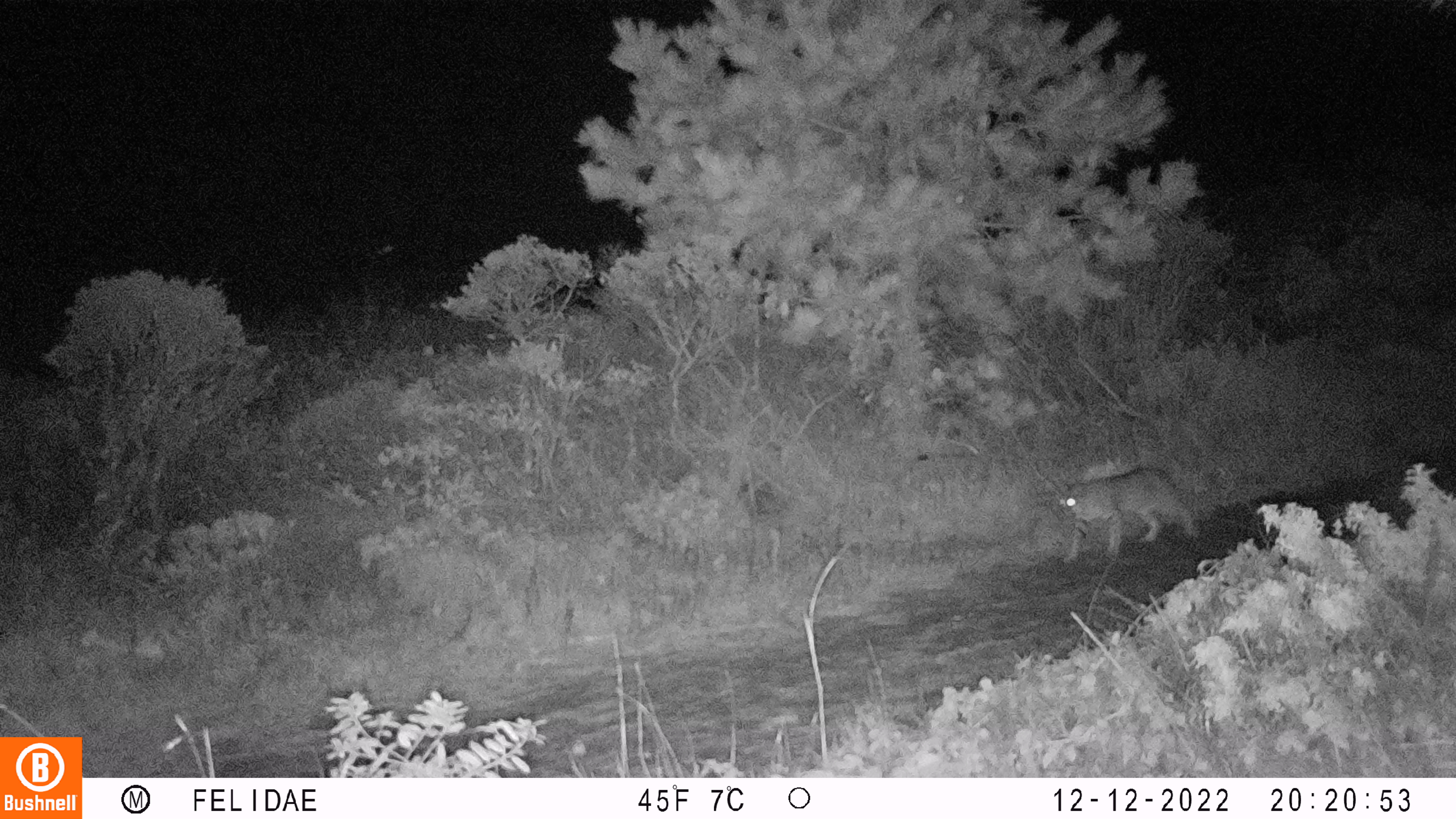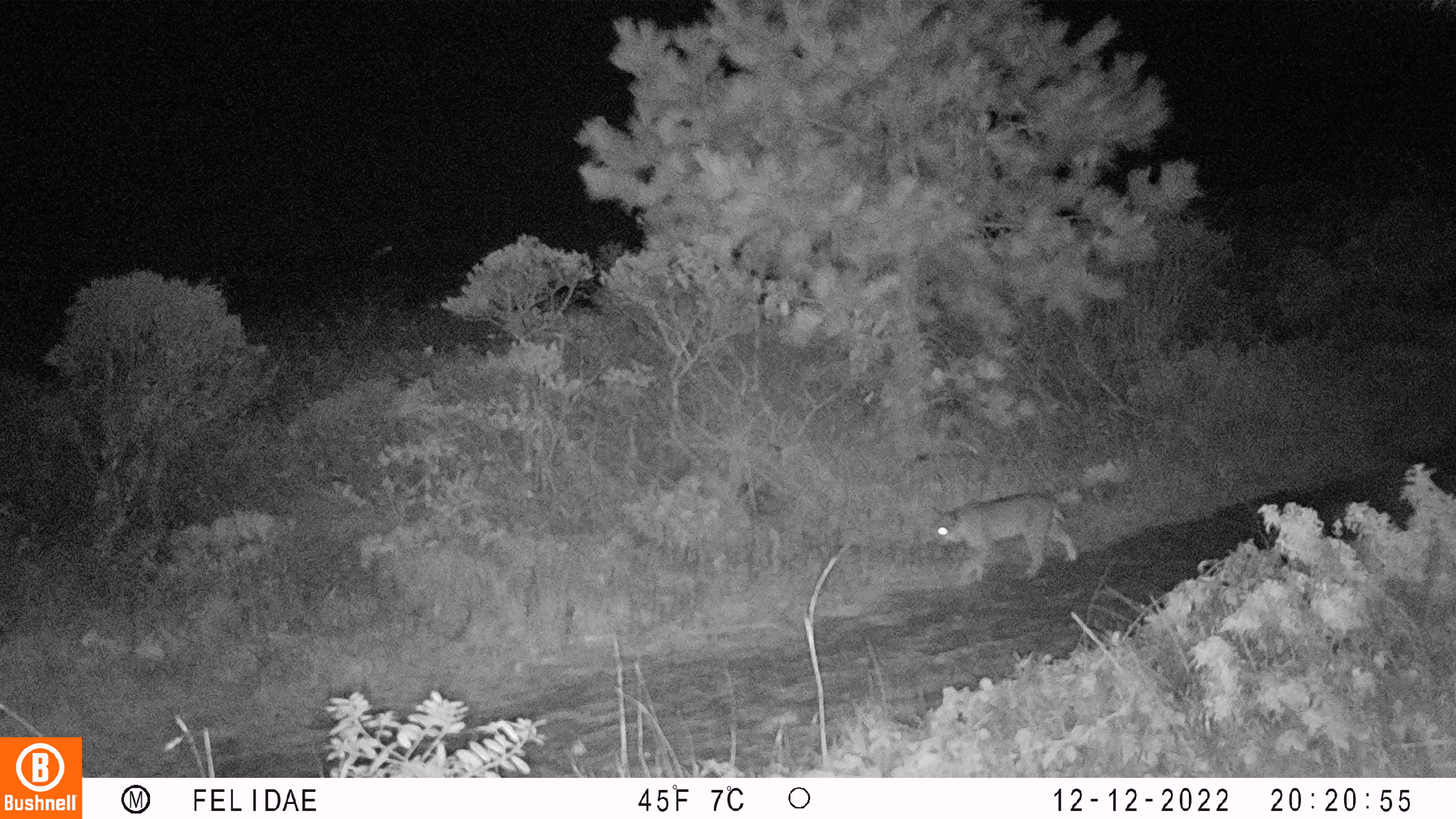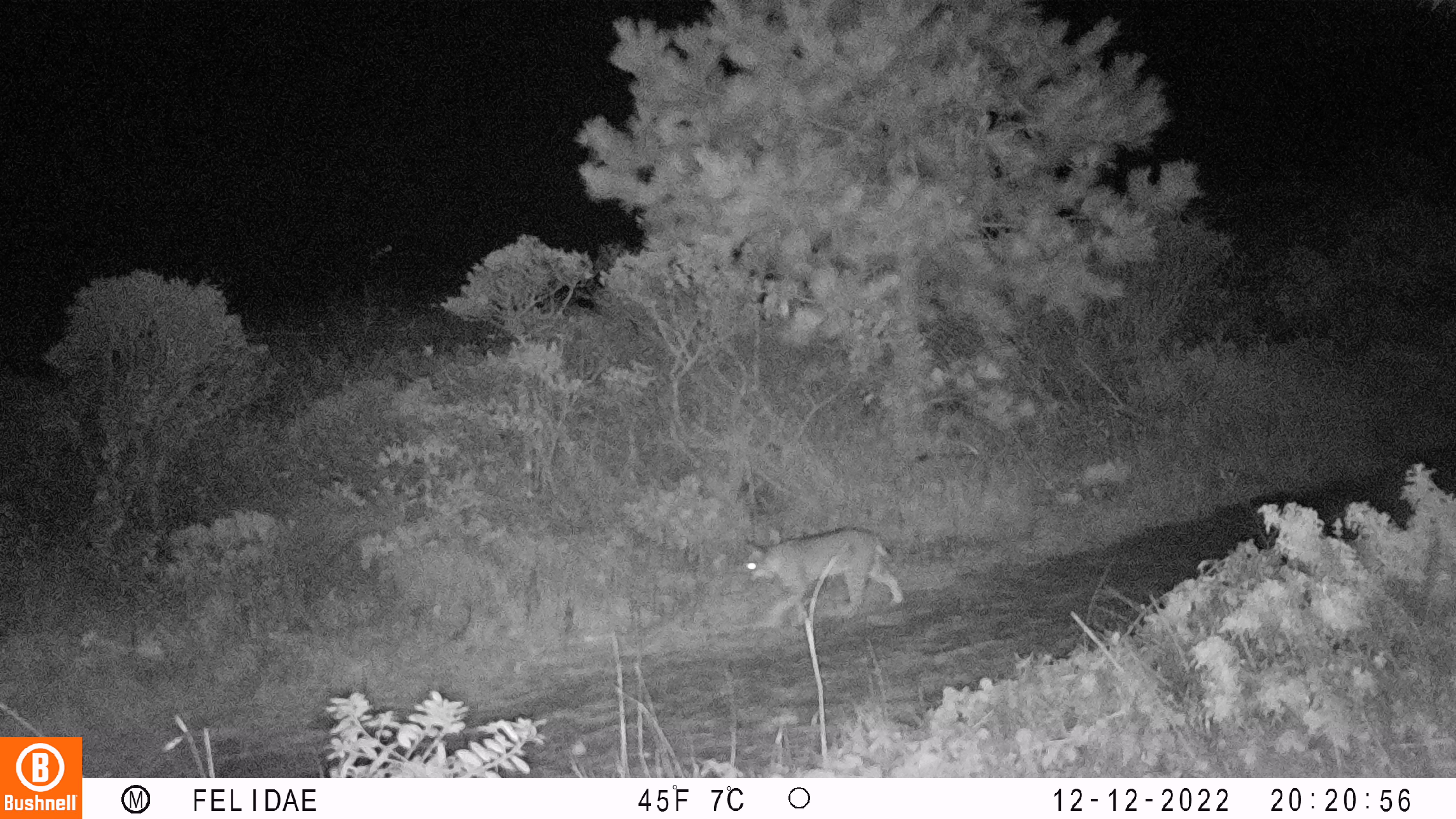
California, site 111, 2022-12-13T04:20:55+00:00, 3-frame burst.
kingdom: Animalia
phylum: Chordata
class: Mammalia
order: Carnivora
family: Felidae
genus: Lynx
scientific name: Lynx rufus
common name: bobcat